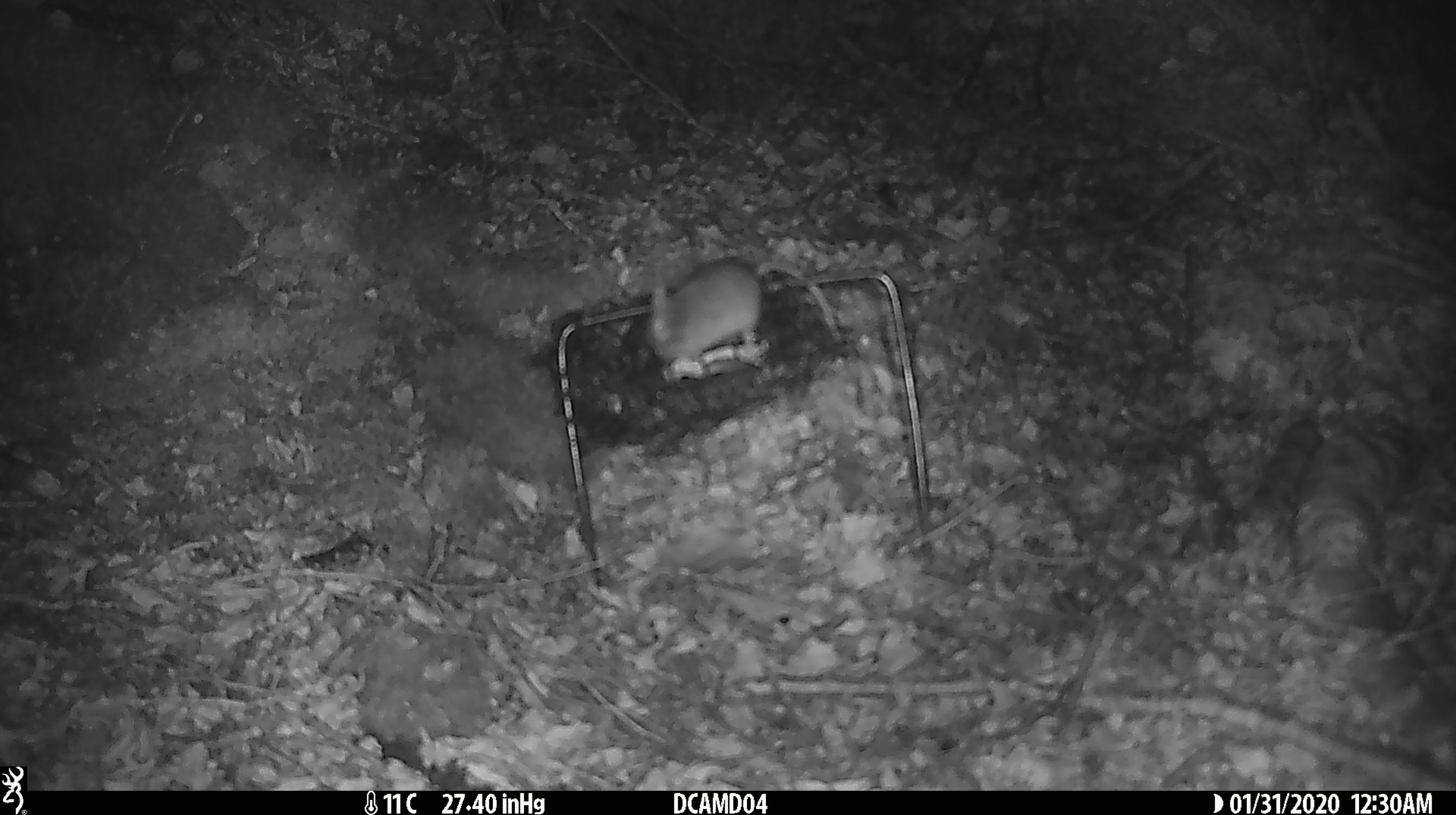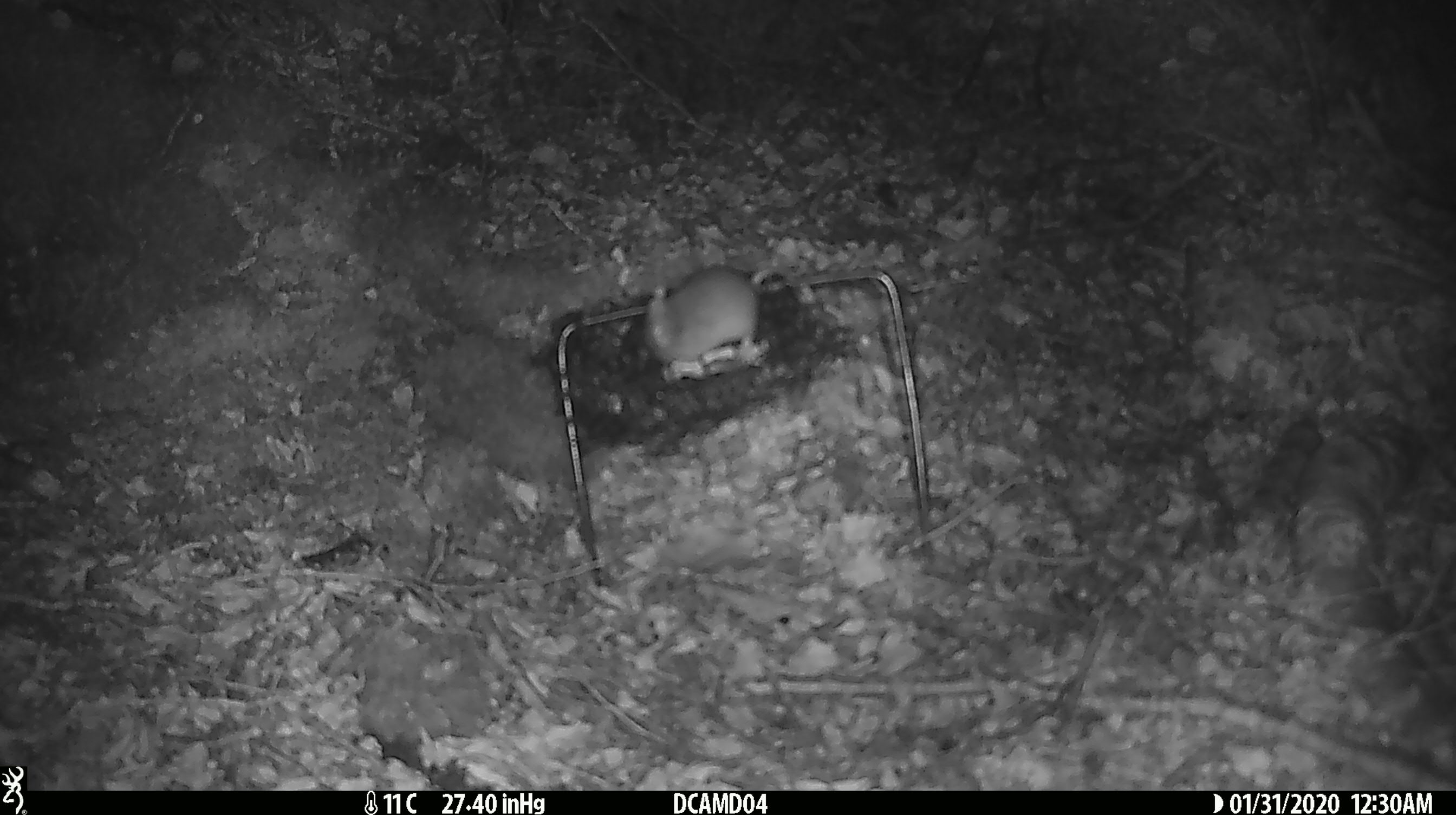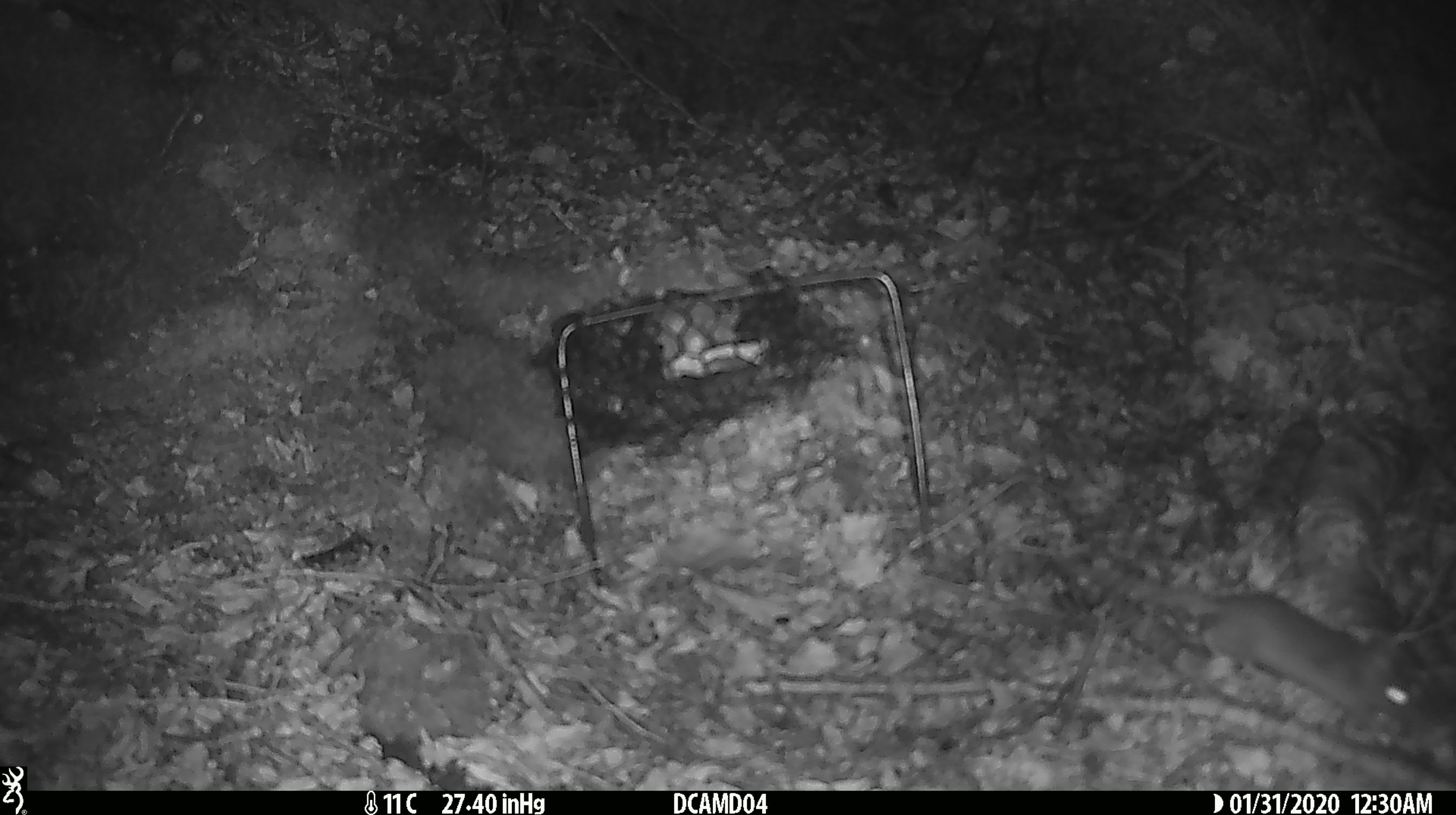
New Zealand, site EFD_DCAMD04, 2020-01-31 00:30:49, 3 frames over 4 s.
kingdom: Animalia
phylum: Chordata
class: Mammalia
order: Rodentia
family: Muridae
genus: Mus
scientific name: Mus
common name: mouse